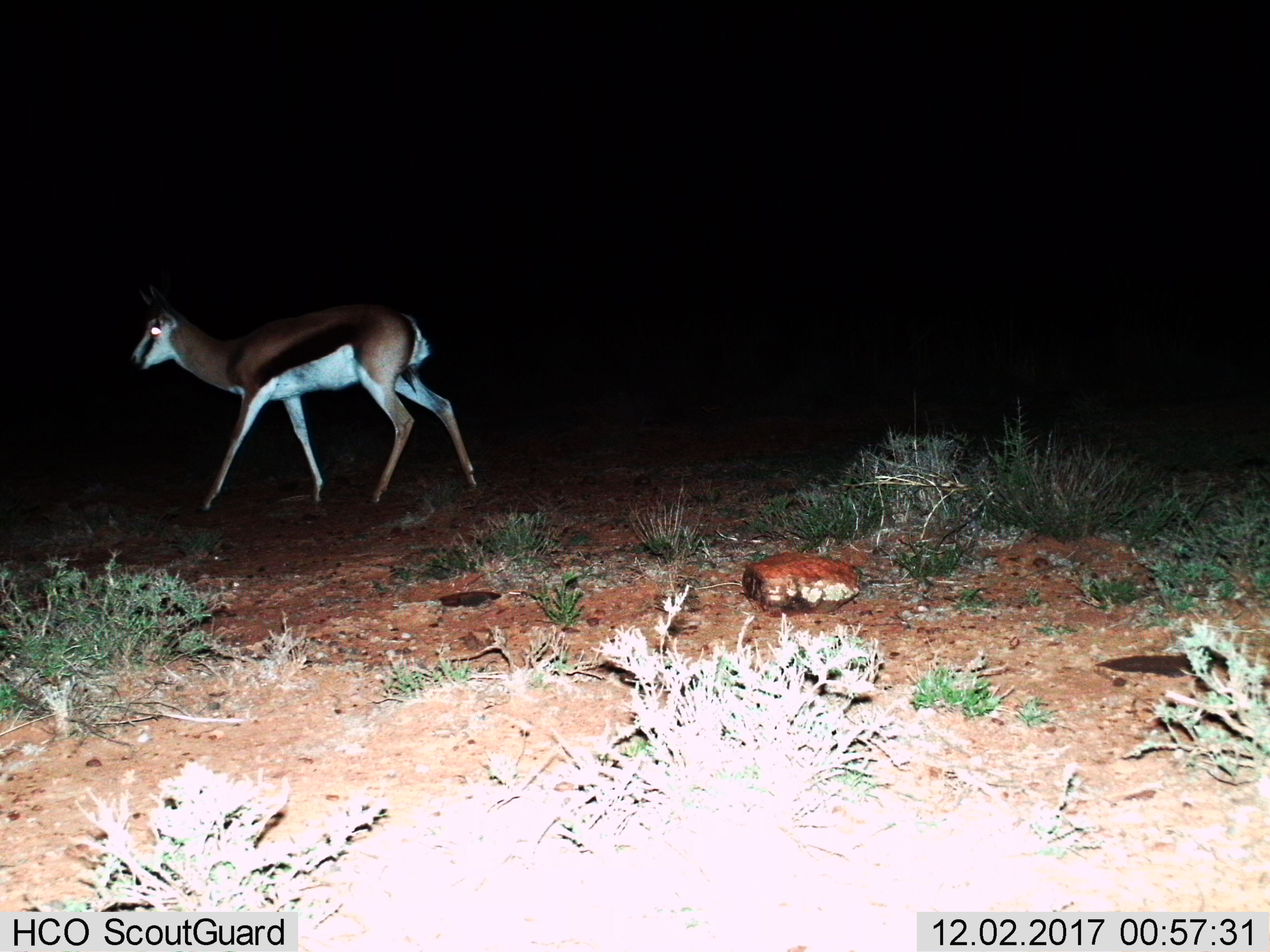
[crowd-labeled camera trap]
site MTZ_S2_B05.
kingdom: Animalia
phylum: Chordata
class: Mammalia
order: Artiodactyla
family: Bovidae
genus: Antidorcas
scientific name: Antidorcas marsupialis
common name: springbok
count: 1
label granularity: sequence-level